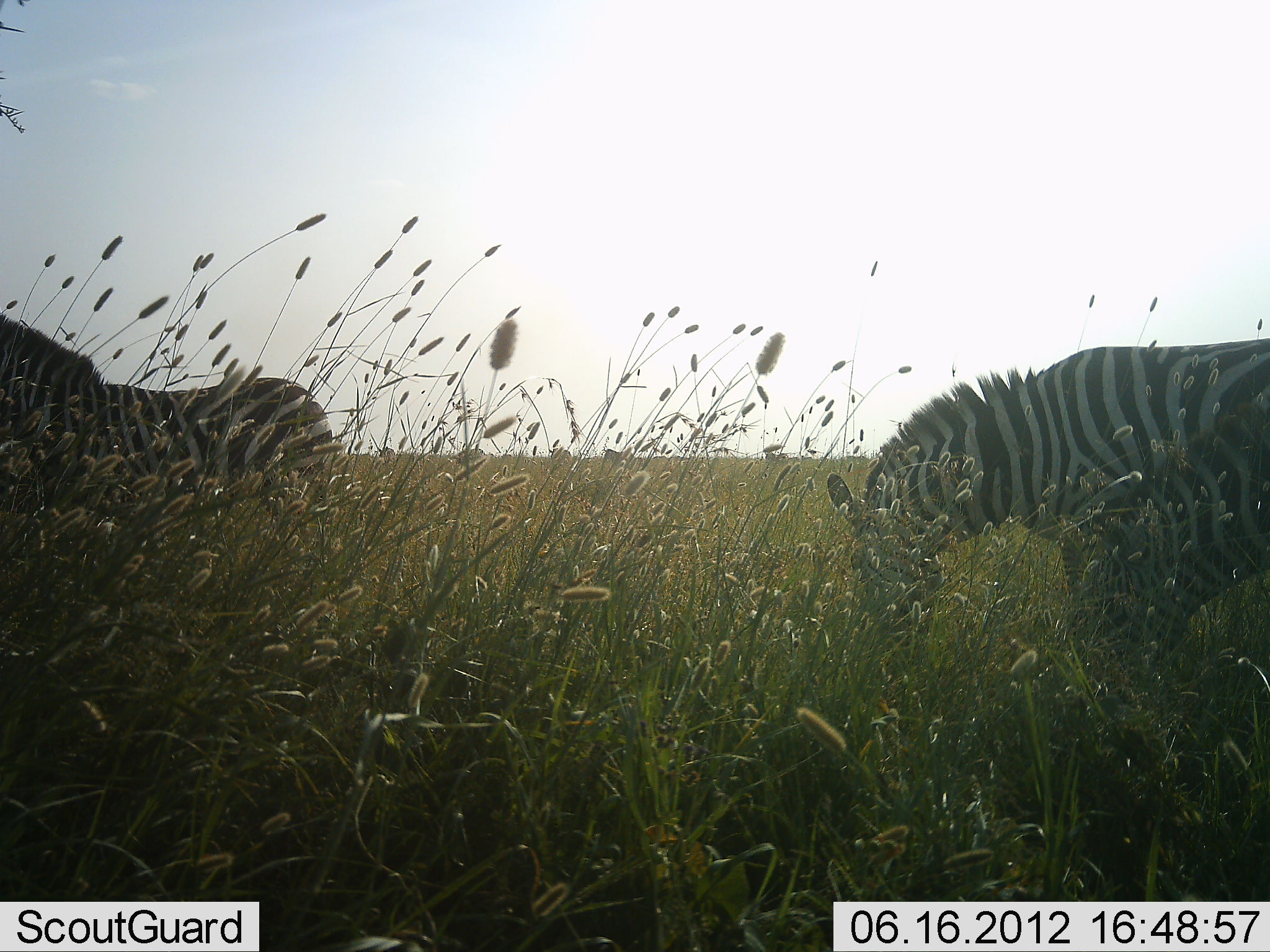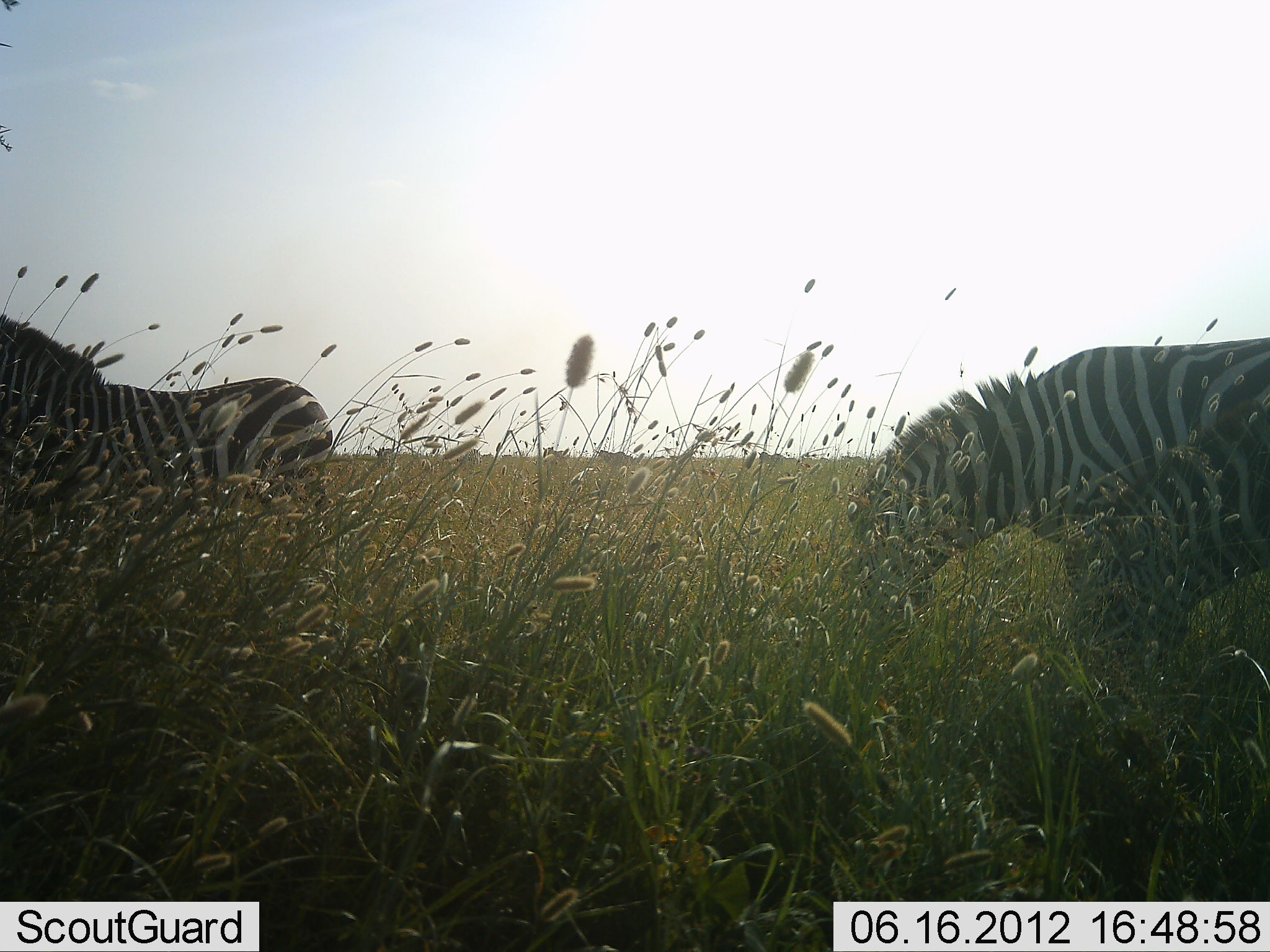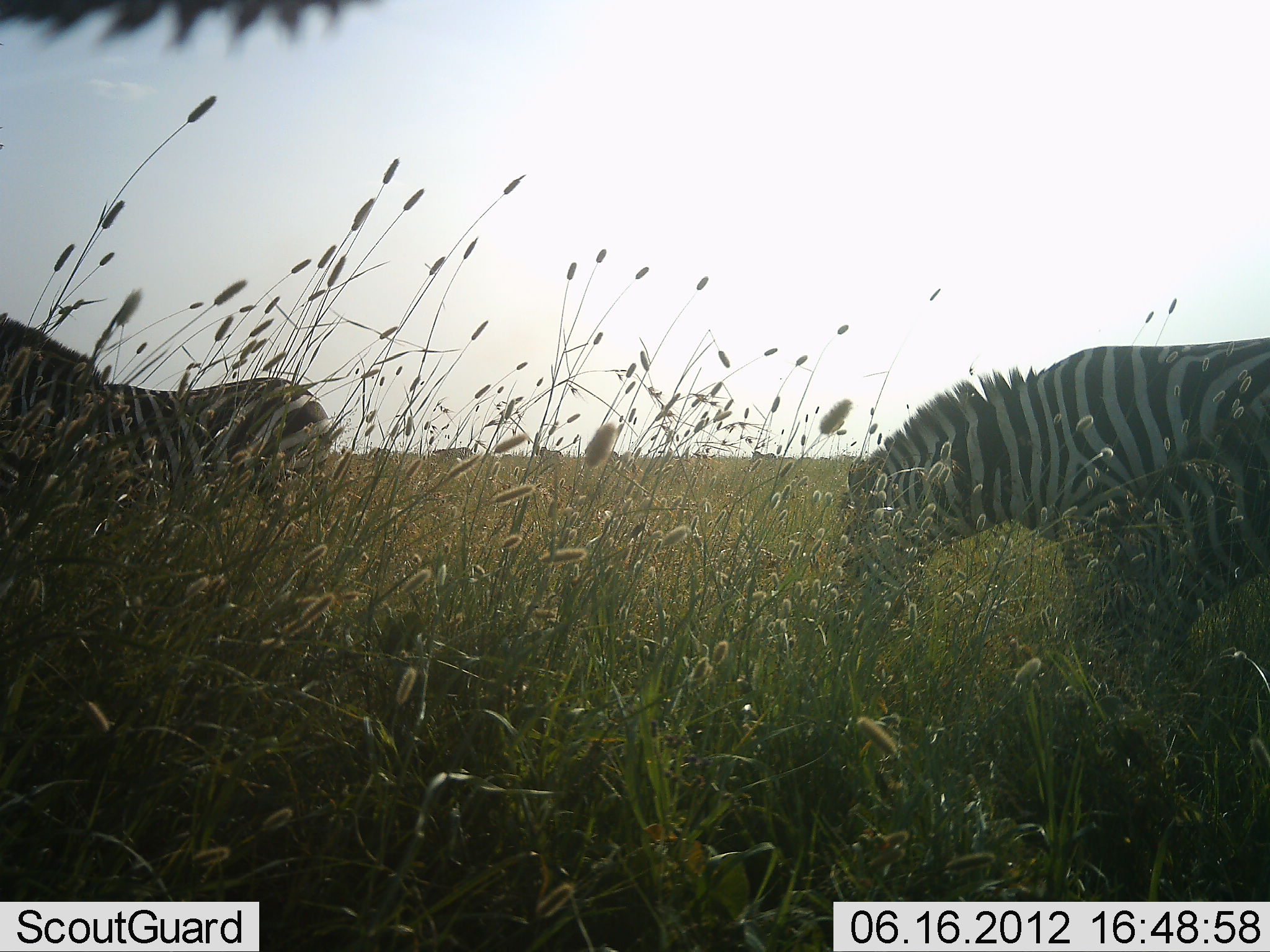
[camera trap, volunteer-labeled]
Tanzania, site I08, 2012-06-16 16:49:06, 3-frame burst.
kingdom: Animalia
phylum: Chordata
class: Mammalia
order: Perissodactyla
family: Equidae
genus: Equus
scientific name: Equus quagga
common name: plains zebra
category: zebra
Zebra (plains zebra) (Equus quagga), count 2. Behavior (volunteer vote fractions): standing 70%, resting 0%, moving 10%, interacting 0%. Young present (vote fraction): 0%. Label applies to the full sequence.